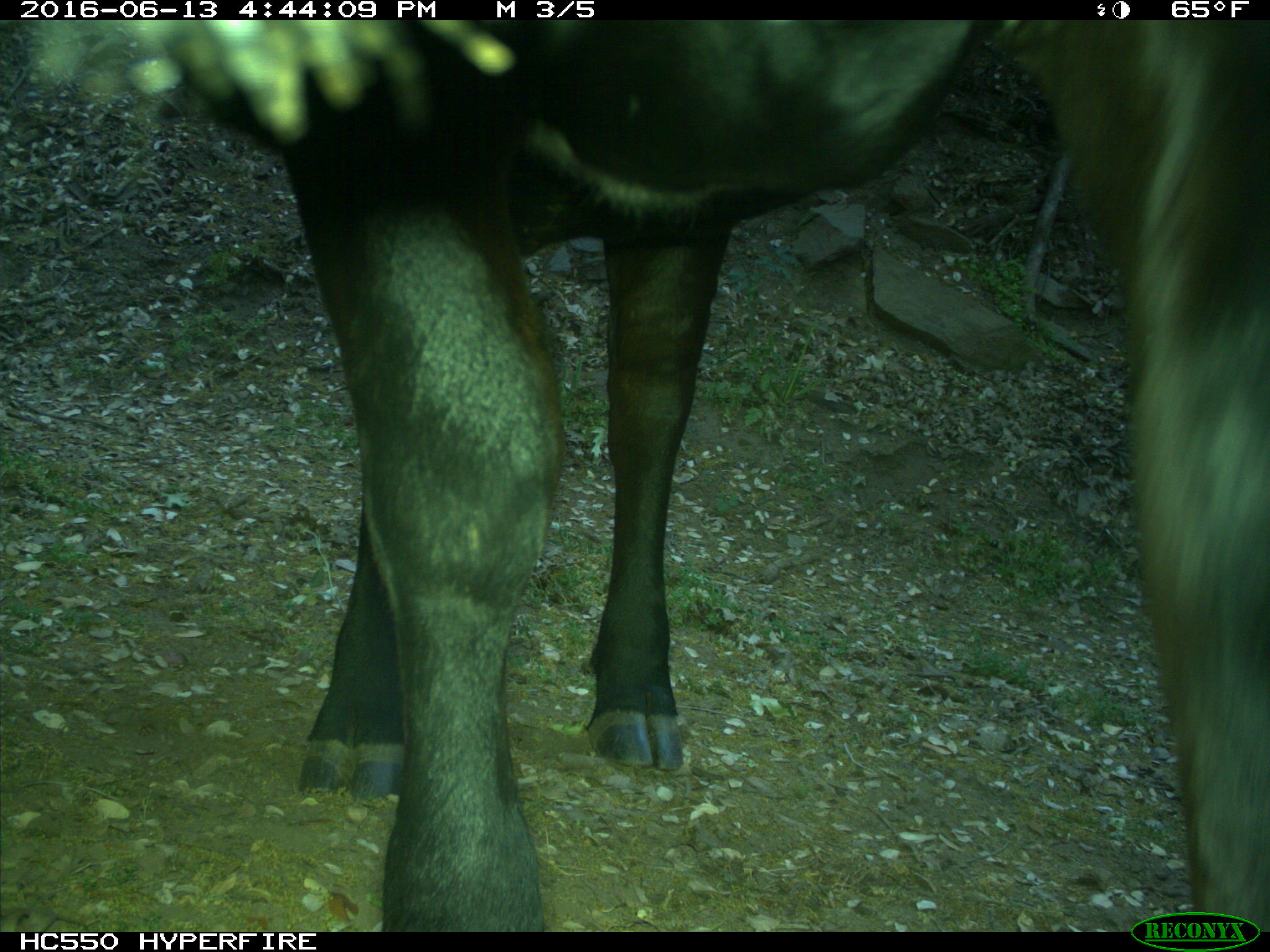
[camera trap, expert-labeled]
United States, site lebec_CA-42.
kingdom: Animalia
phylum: Chordata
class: Mammalia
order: Artiodactyla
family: Bovidae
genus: Bos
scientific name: Bos taurus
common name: domestic cow